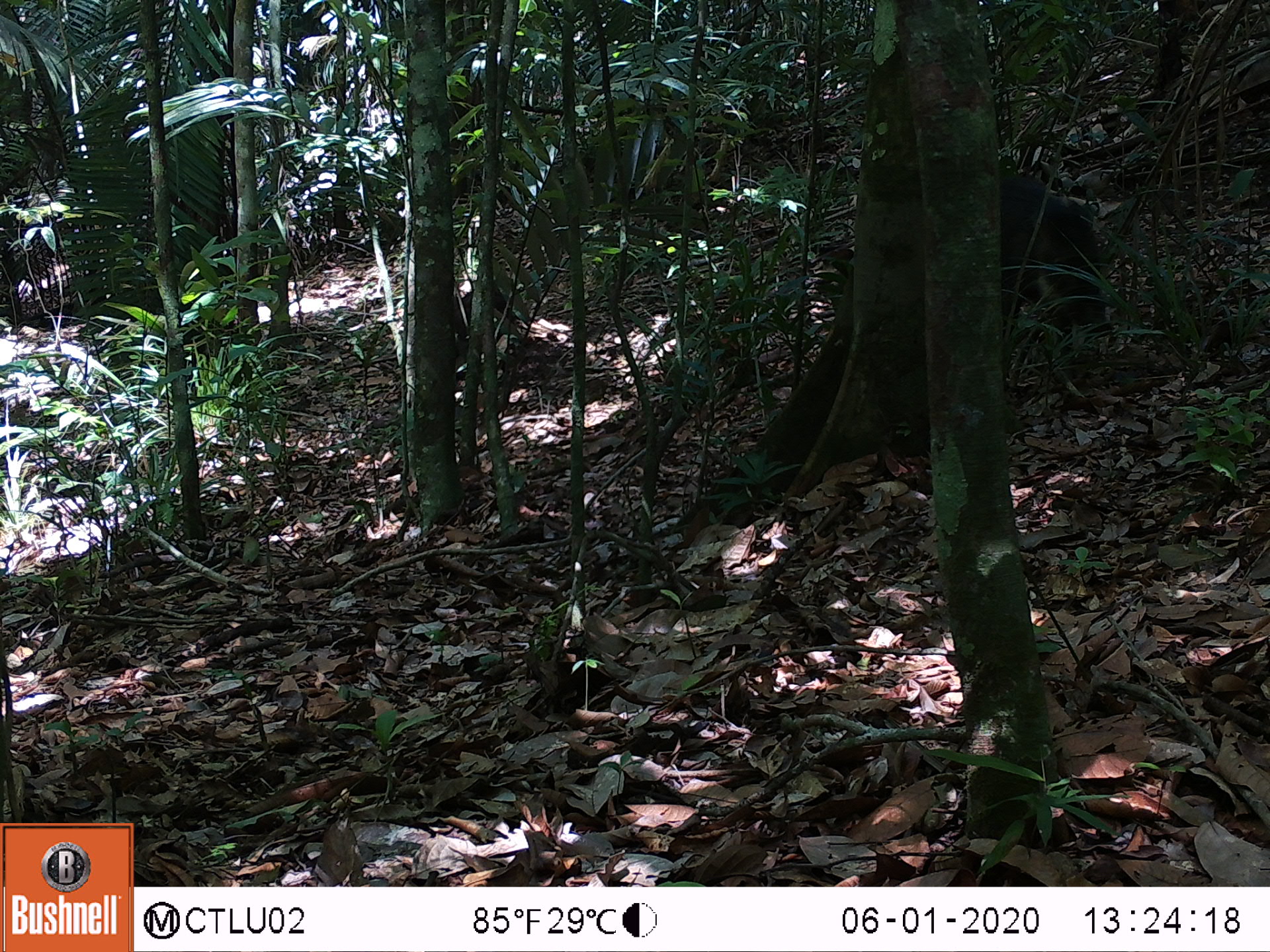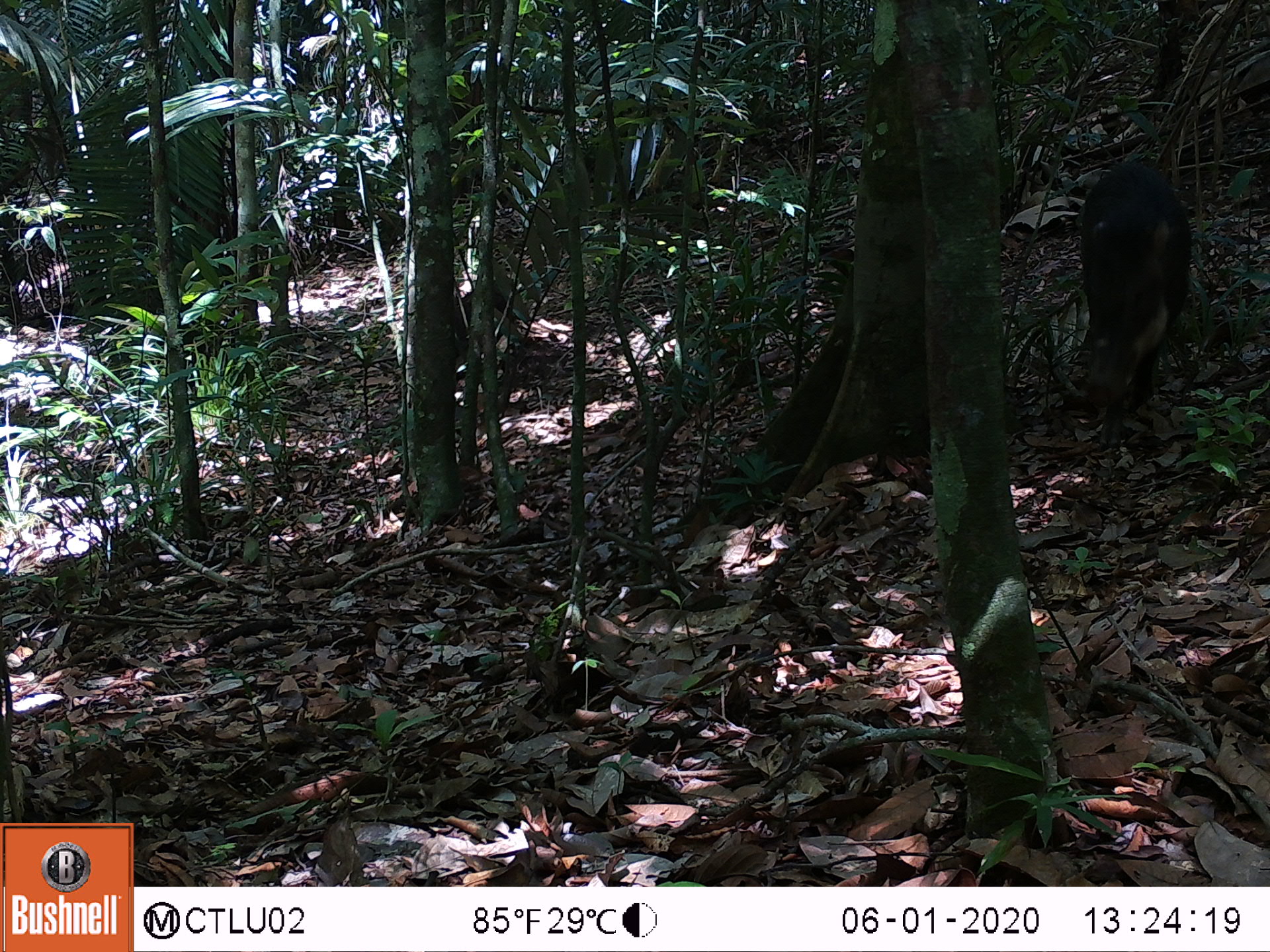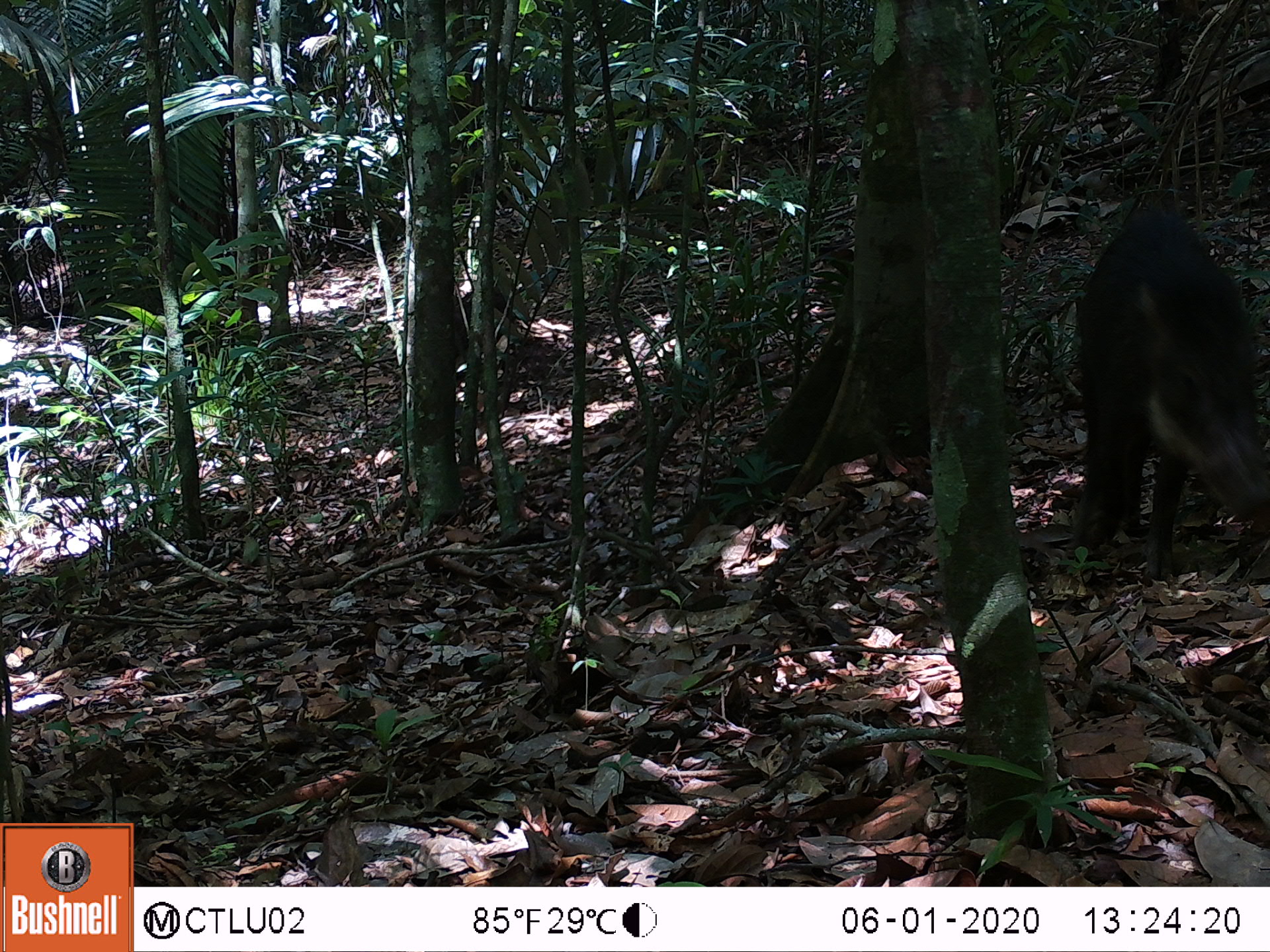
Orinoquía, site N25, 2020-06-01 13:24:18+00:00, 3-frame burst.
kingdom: Animalia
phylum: Chordata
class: Mammalia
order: Artiodactyla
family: Tayassuidae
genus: Tayassu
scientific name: Tayassu pecari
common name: white-lipped peccary